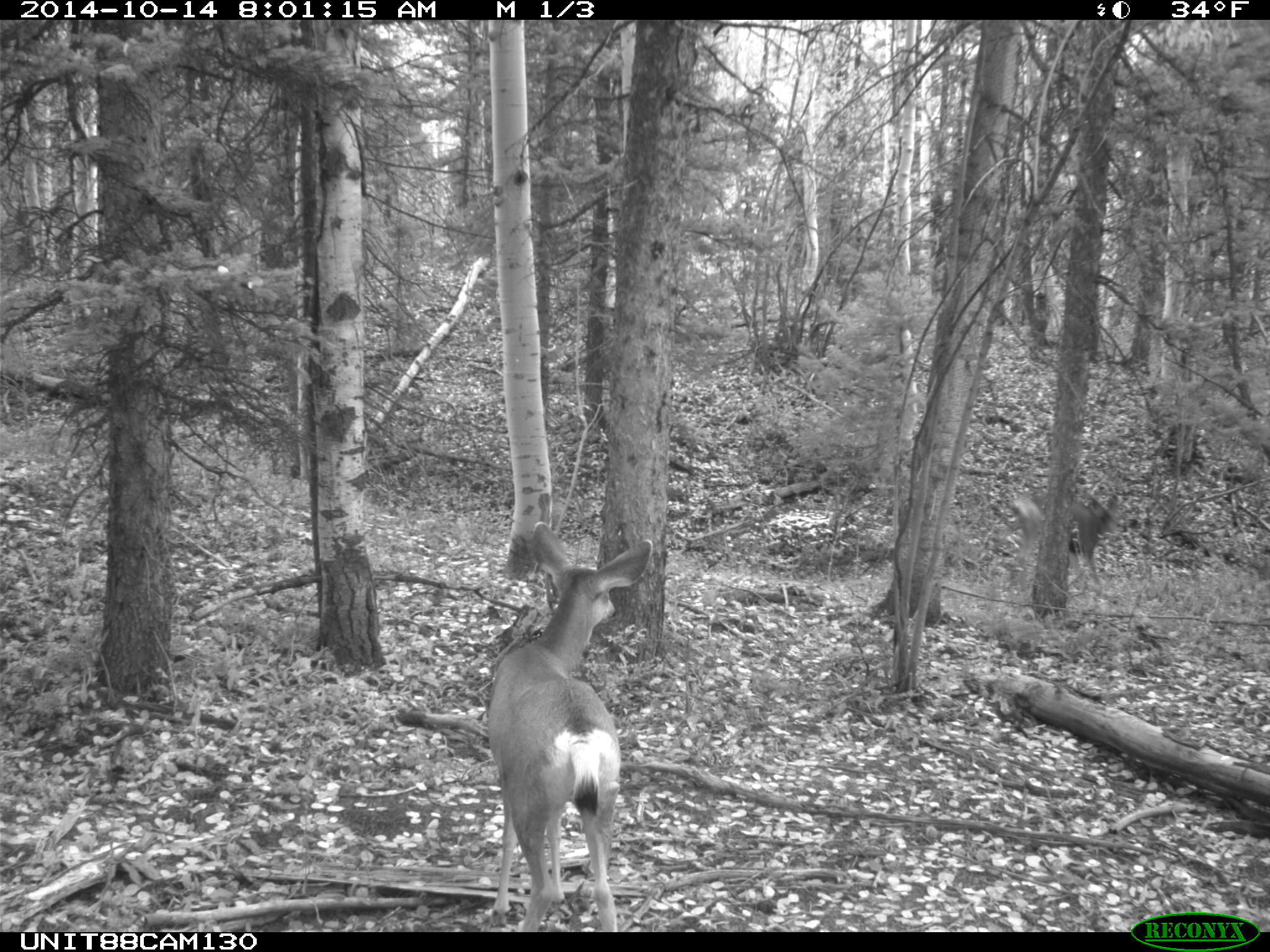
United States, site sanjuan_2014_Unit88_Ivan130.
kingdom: Animalia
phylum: Chordata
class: Mammalia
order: Artiodactyla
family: Cervidae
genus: Odocoileus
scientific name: Odocoileus hemionus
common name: mule deer